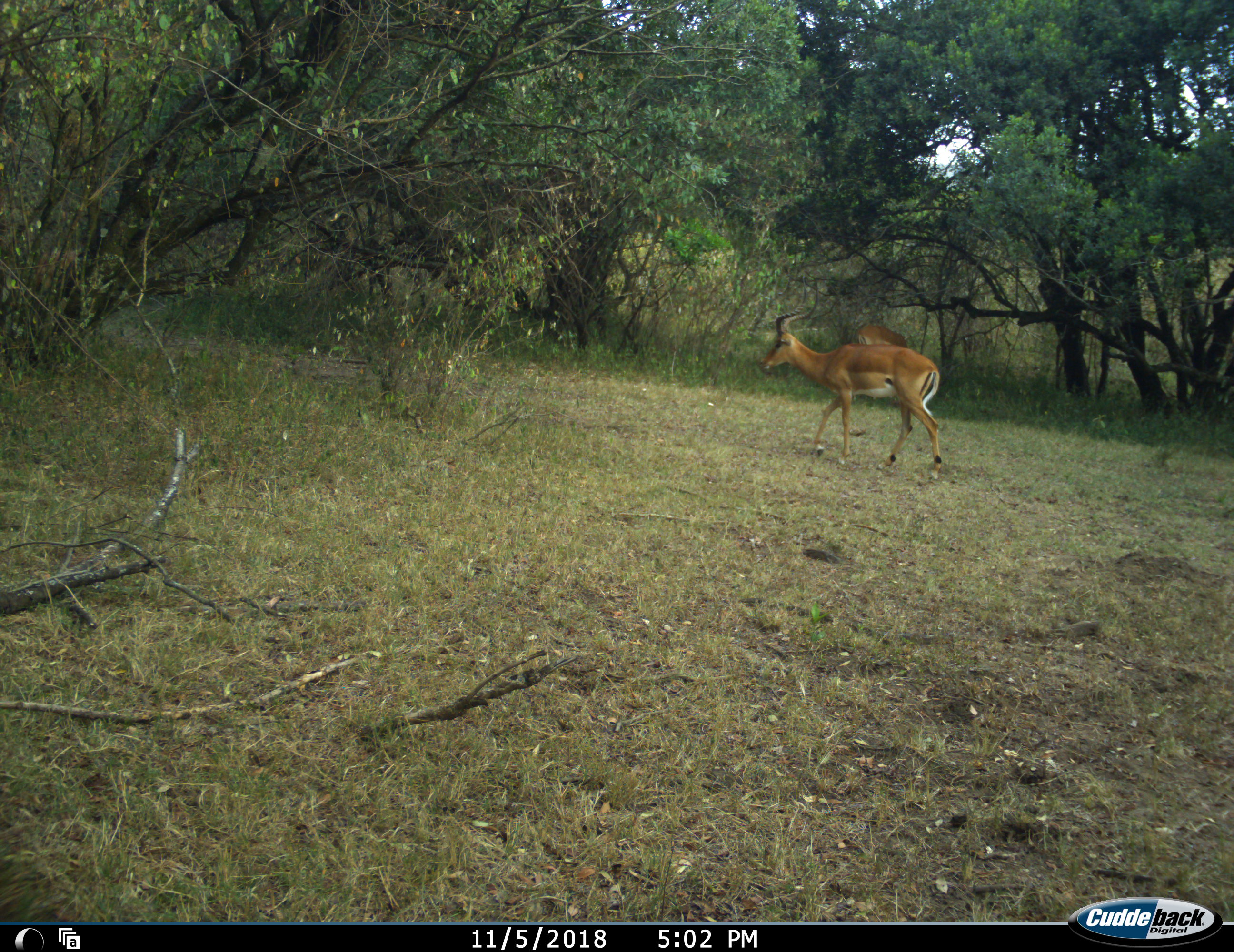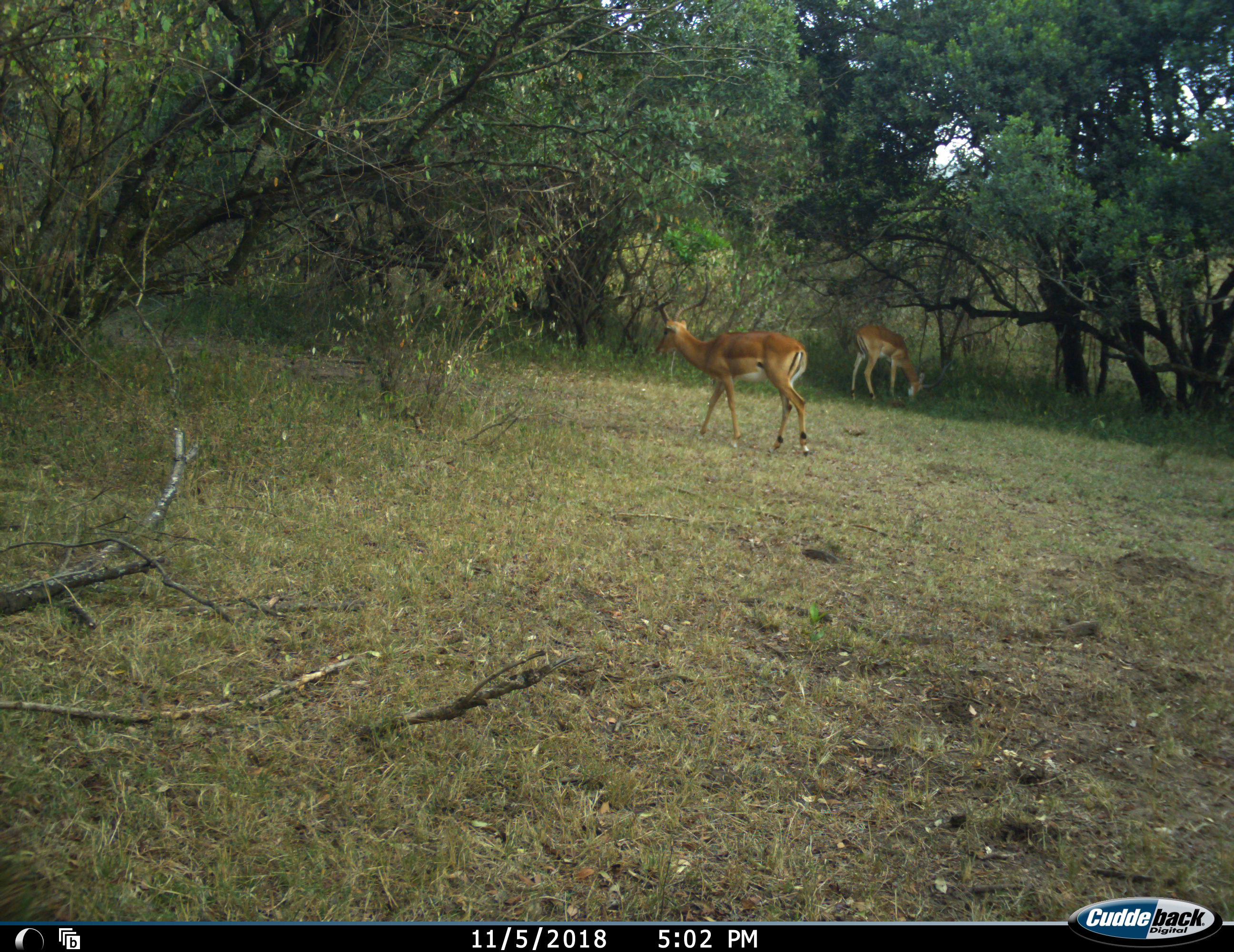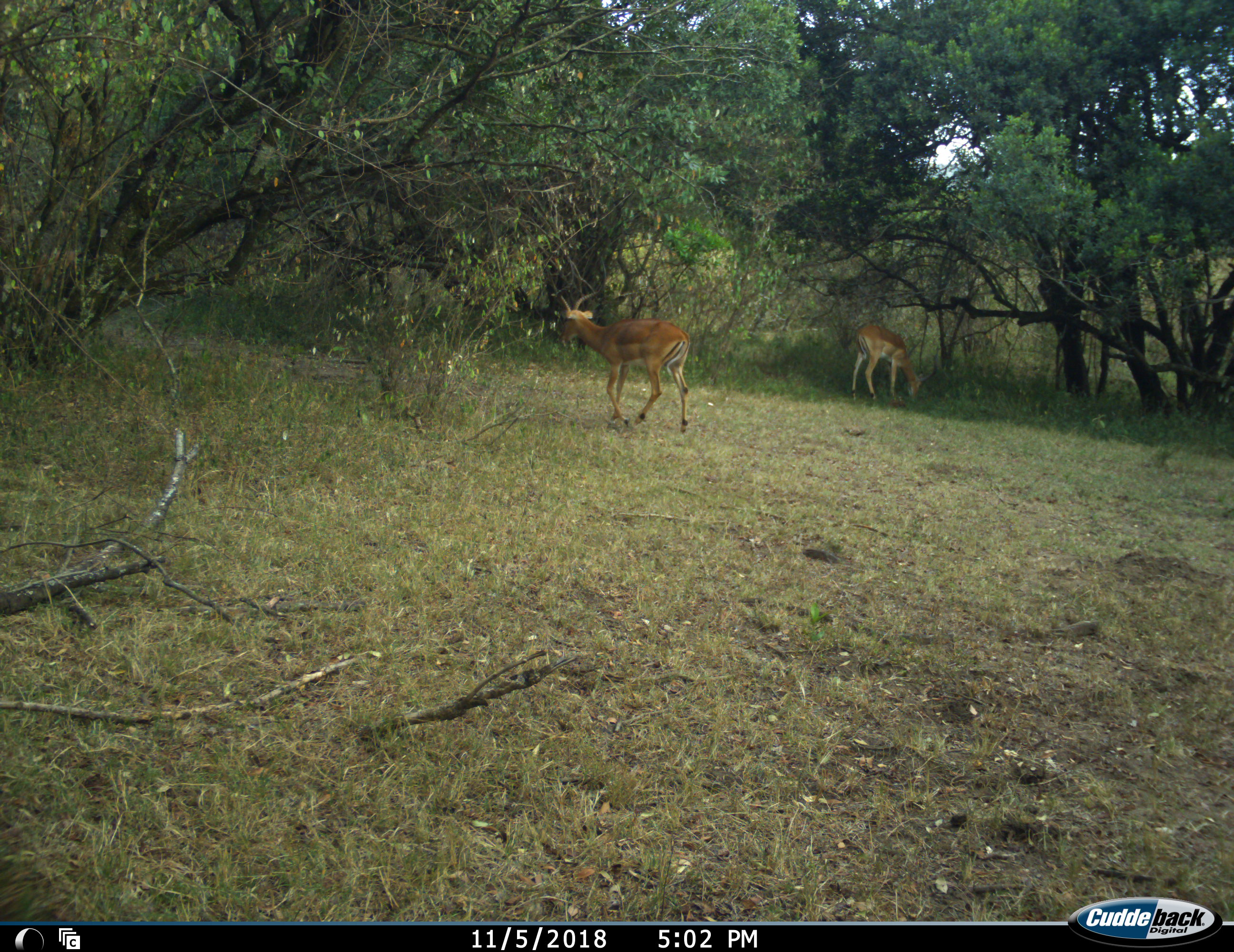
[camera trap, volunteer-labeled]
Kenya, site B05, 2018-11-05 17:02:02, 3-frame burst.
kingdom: Animalia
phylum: Chordata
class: Mammalia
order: Artiodactyla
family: Bovidae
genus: Aepyceros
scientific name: Aepyceros melampus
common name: impala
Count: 2.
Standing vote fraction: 29%.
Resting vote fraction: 0%.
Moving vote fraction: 100%.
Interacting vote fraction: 0%.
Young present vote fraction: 0%.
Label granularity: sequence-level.